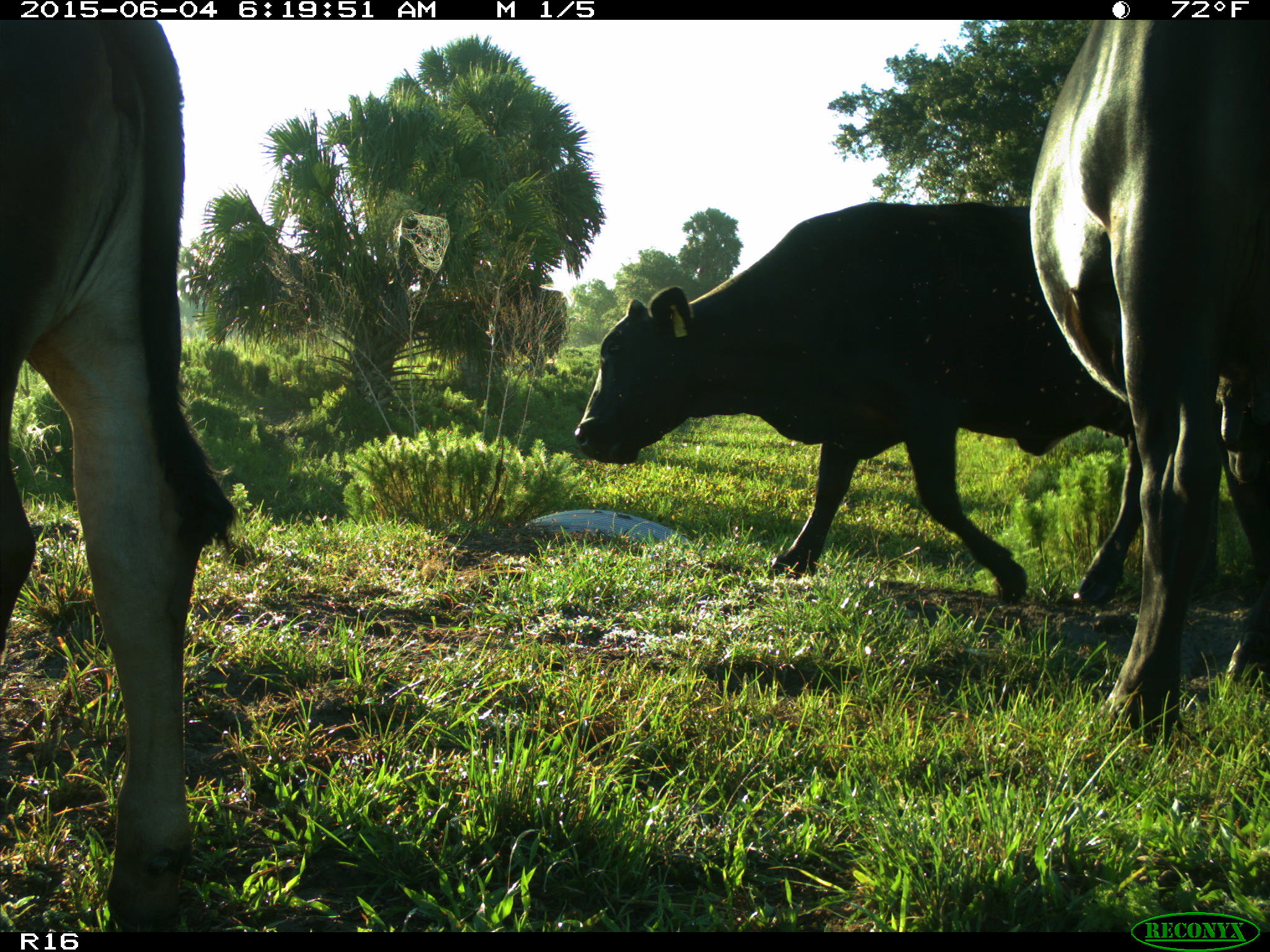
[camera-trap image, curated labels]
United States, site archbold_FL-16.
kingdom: Animalia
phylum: Chordata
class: Mammalia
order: Artiodactyla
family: Bovidae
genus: Bos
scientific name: Bos taurus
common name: domestic cow